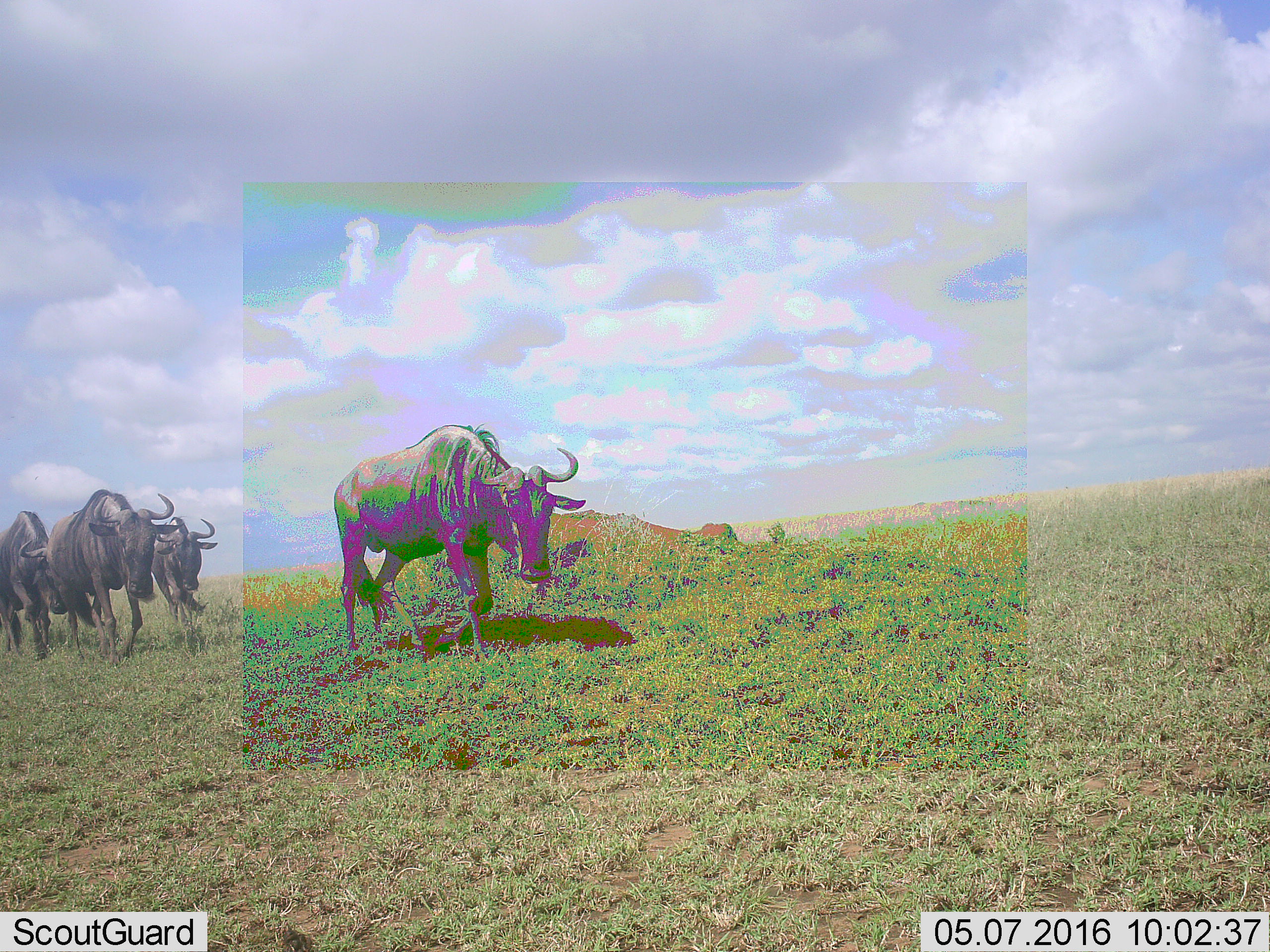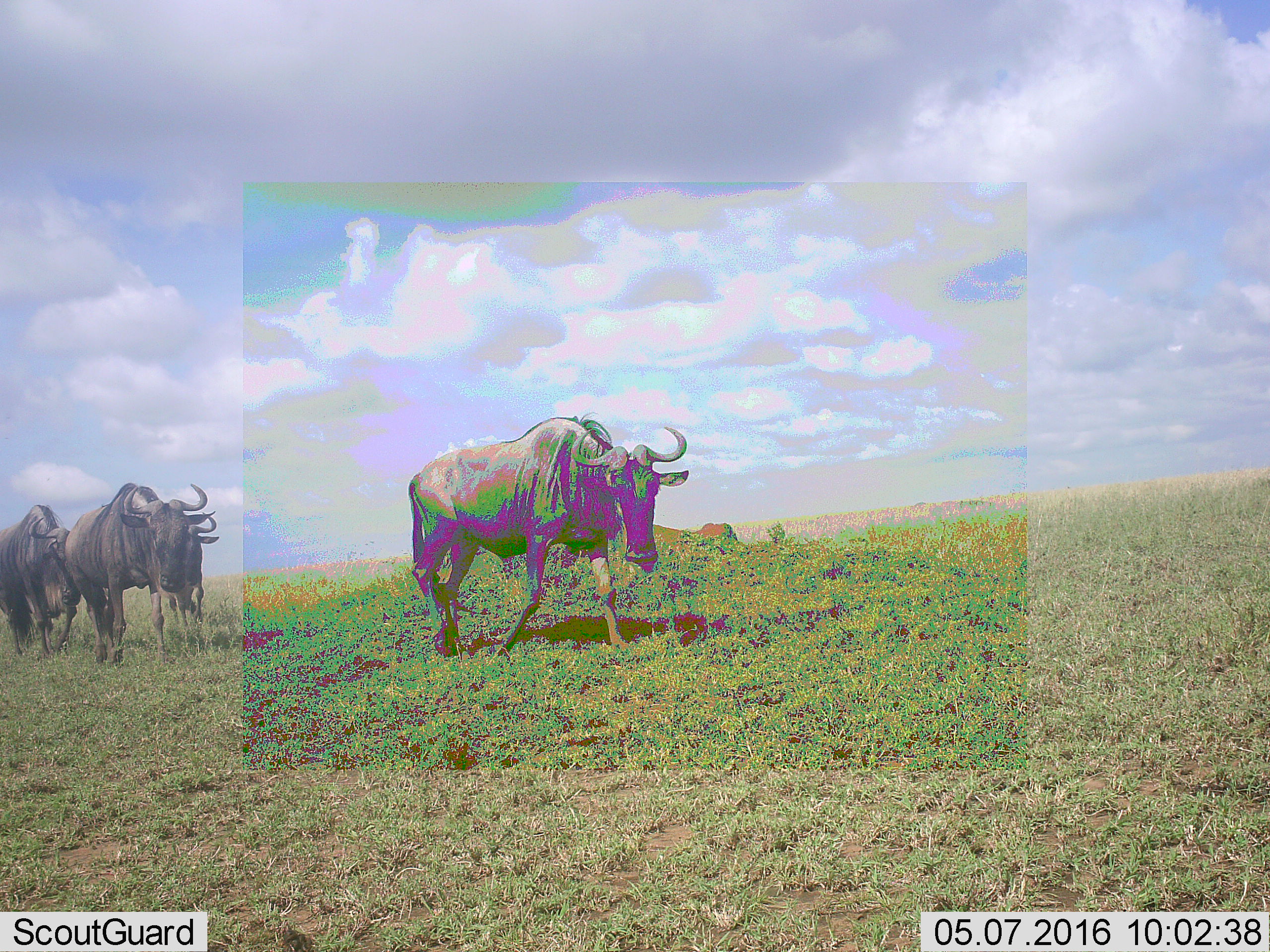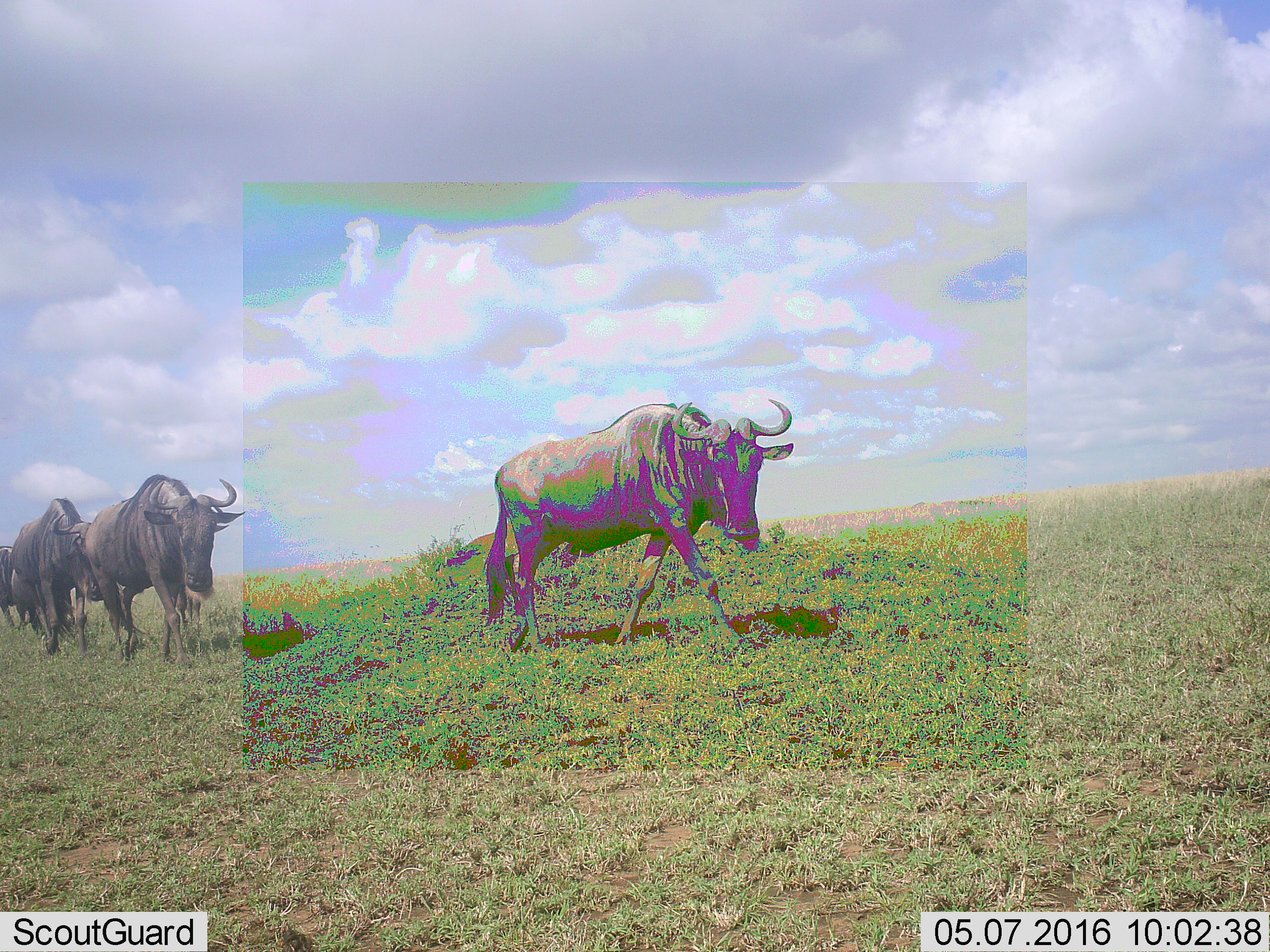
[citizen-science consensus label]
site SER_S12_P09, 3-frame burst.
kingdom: Animalia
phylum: Chordata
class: Mammalia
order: Artiodactyla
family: Bovidae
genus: Connochaetes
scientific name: Connochaetes taurinus taurinus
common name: blue wildebeest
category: wildebeestblue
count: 5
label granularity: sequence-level